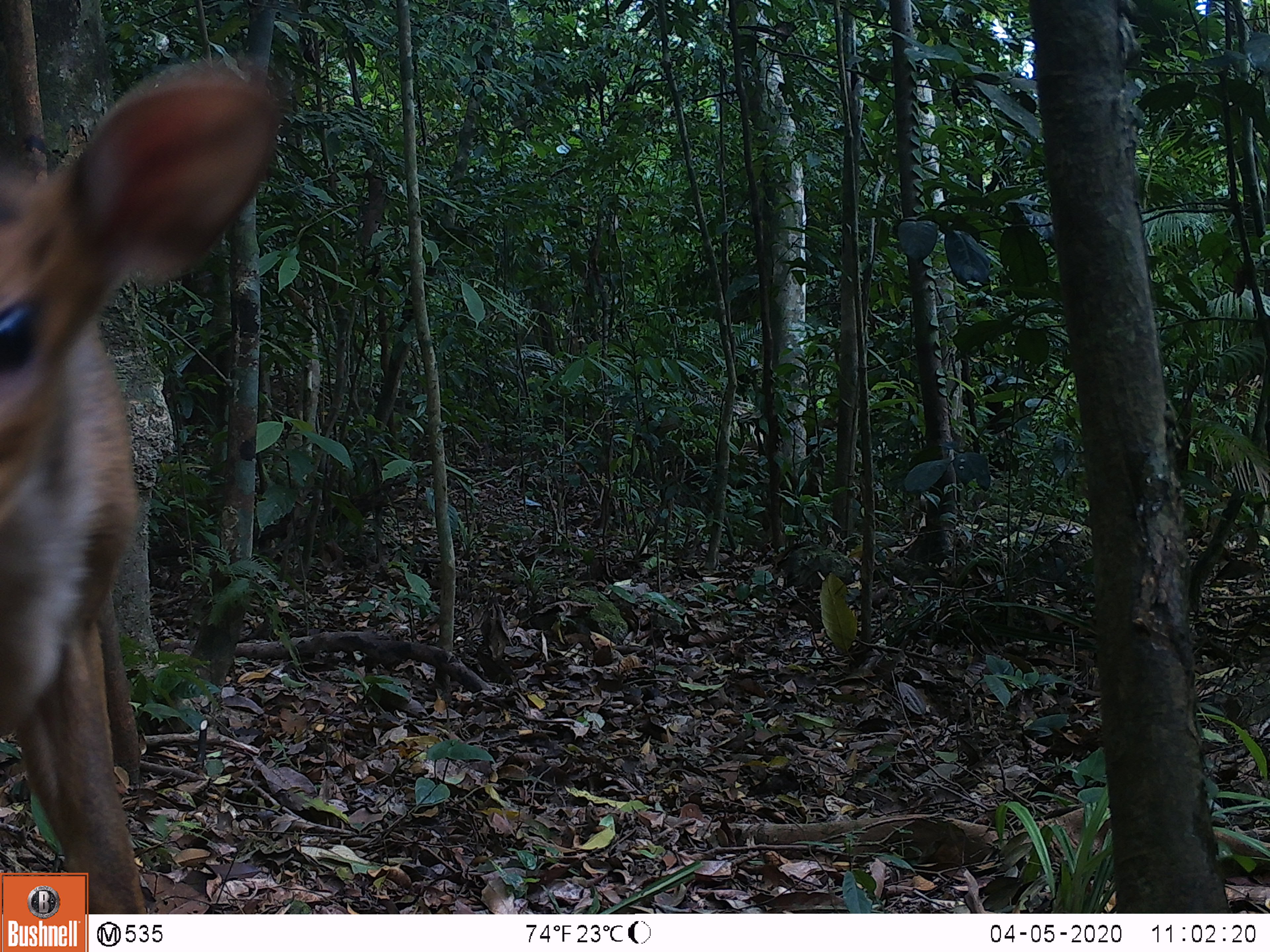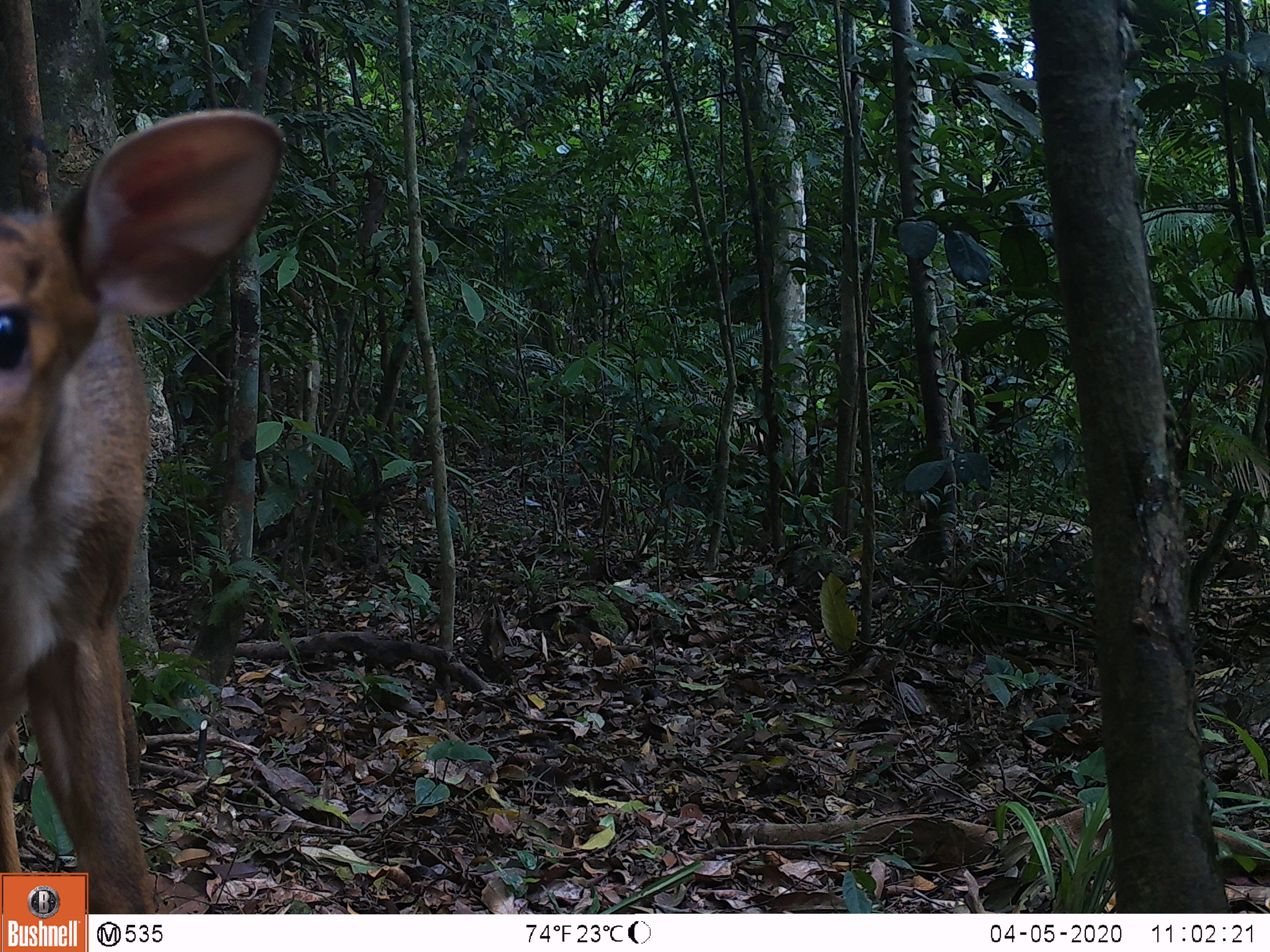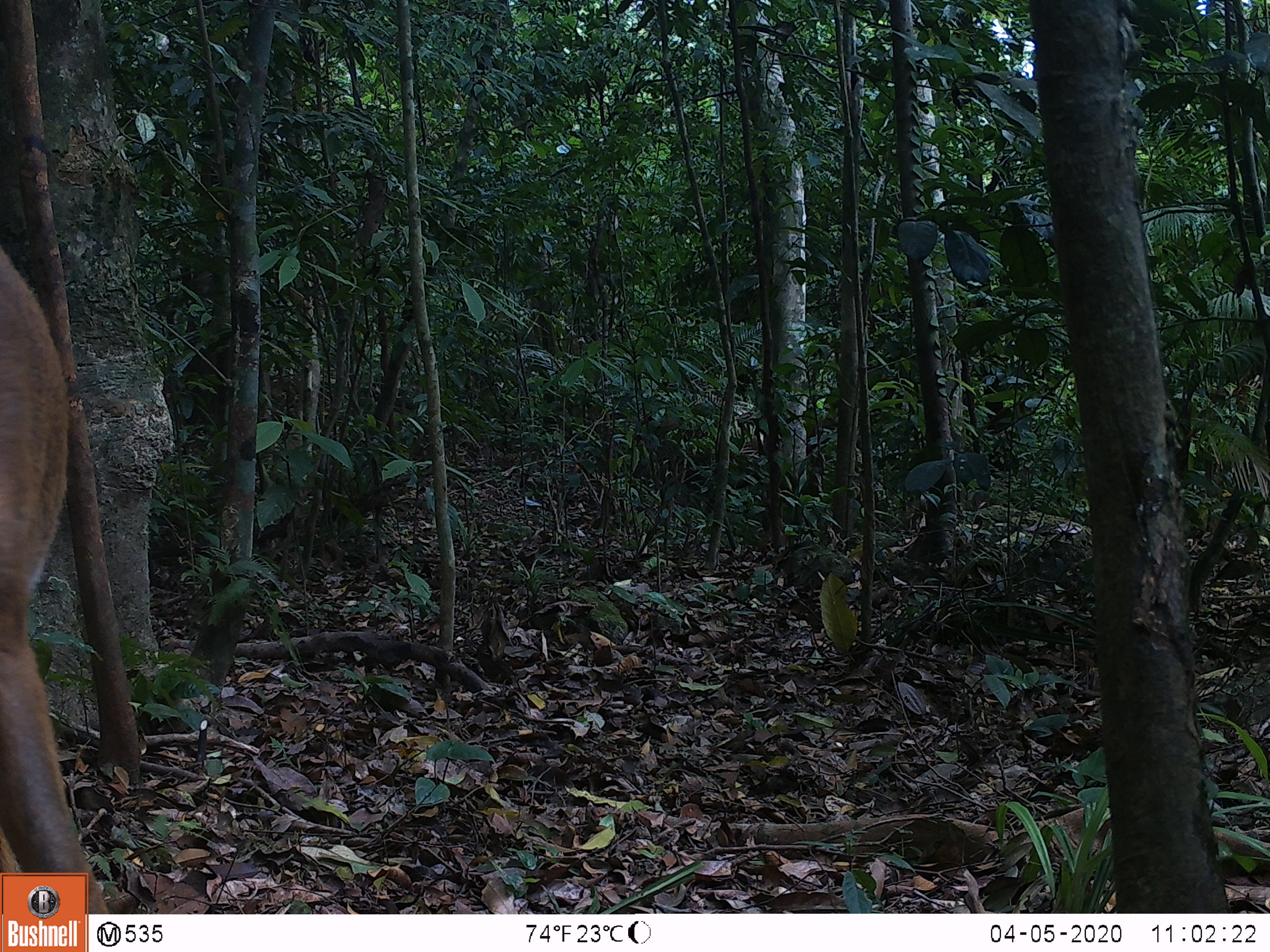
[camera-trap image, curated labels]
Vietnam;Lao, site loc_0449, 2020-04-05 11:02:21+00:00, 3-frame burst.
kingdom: Animalia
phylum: Chordata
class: Mammalia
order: Artiodactyla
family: Cervidae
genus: Muntiacus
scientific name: Muntiacus vuquangensis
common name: large-antlered muntjac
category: large antlered muntjac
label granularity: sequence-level